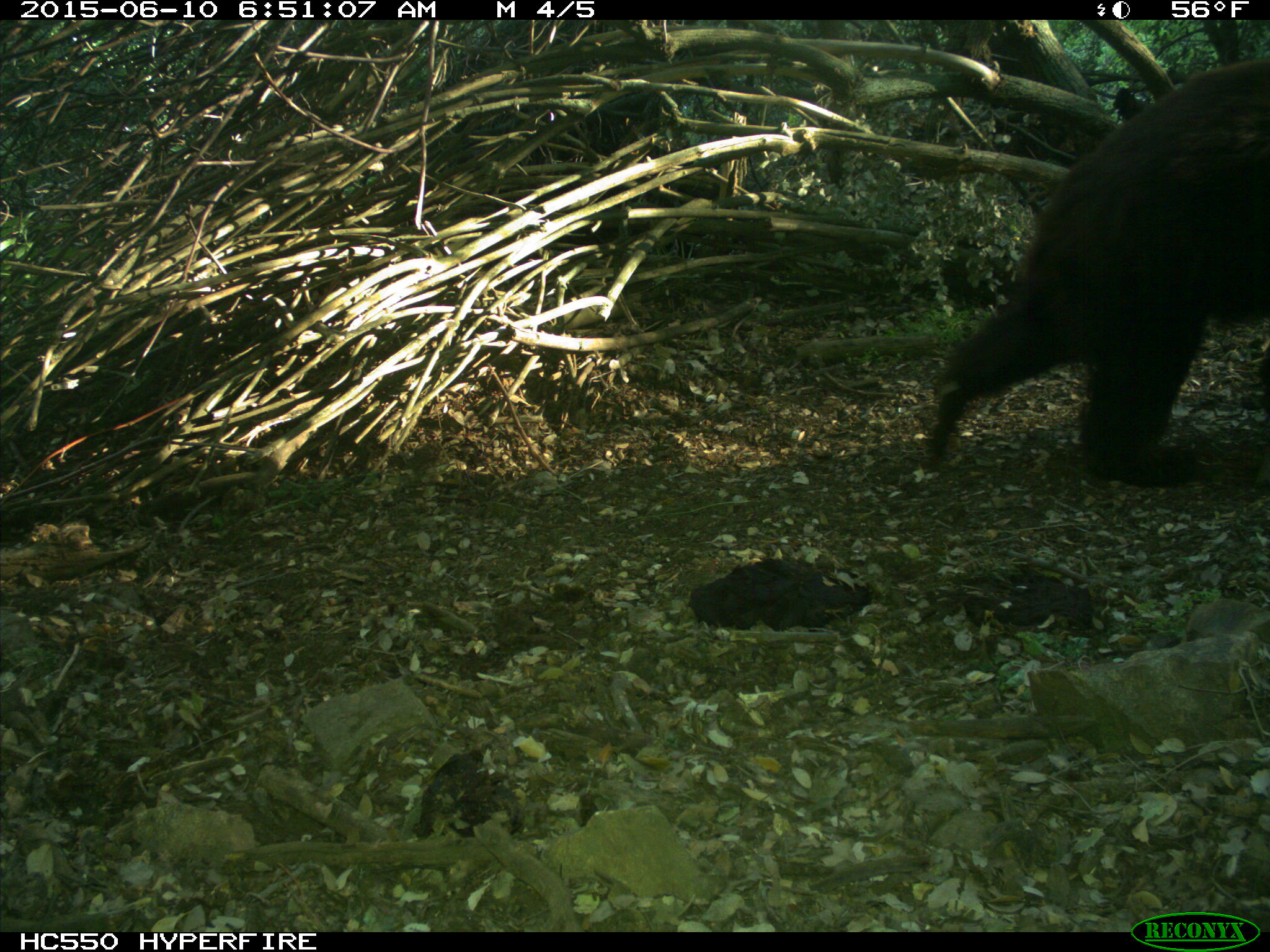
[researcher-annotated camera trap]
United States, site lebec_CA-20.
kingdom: Animalia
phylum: Chordata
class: Mammalia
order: Carnivora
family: Ursidae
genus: Ursus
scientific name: Ursus americanus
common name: american black bear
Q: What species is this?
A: Ursus americanus (american black bear).